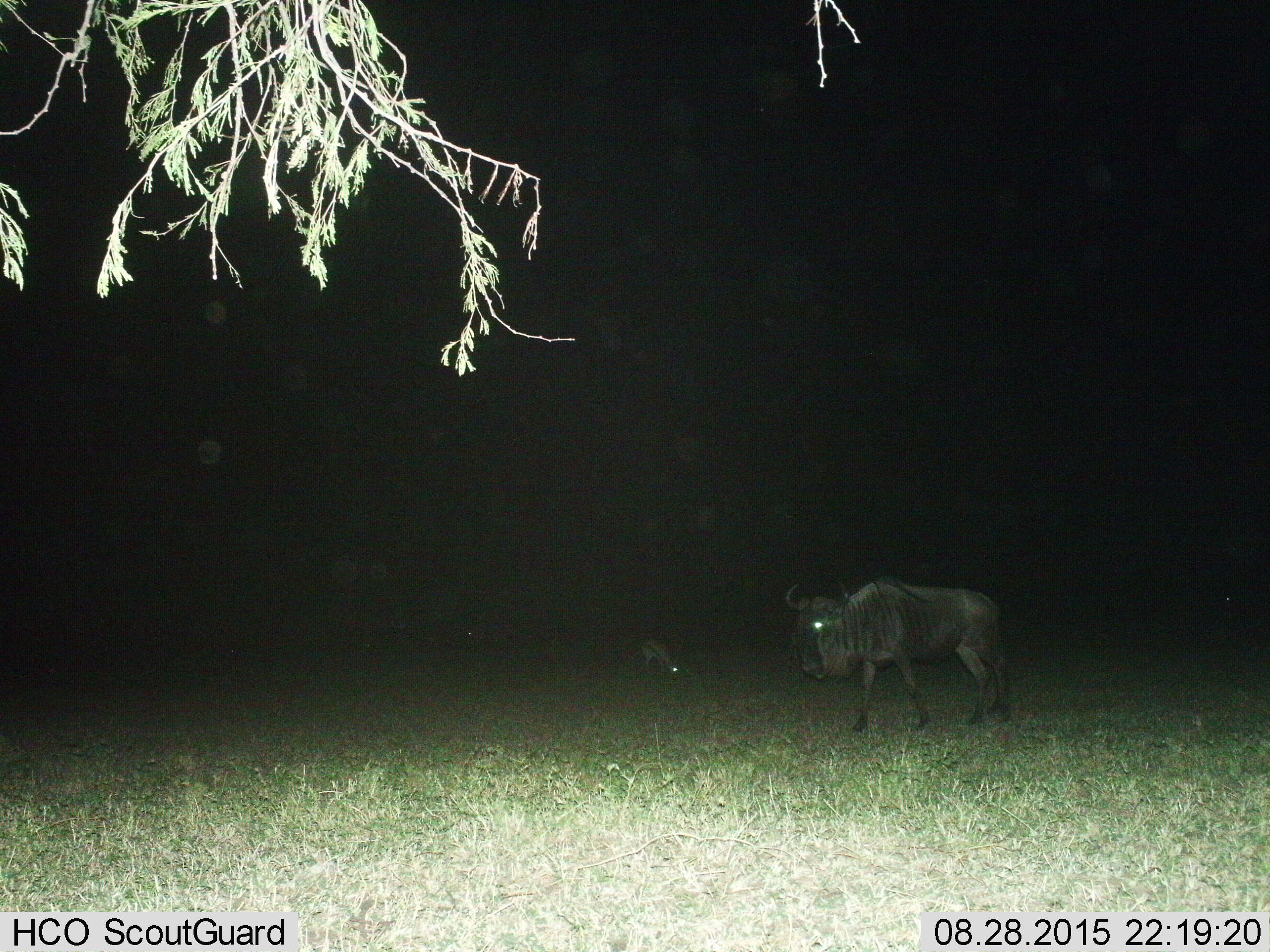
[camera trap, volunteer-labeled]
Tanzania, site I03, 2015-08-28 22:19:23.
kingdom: Animalia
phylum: Chordata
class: Mammalia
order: Artiodactyla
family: Bovidae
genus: Eudorcas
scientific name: Eudorcas thomsonii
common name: thomson's gazelle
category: gazellethomsons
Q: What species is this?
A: Gazellethomsons (thomson's gazelle) (Eudorcas thomsonii).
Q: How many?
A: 1.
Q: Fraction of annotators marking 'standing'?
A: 0%.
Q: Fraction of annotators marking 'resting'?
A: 0%.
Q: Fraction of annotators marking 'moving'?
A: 0%.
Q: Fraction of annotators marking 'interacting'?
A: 0%.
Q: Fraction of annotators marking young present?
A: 0%.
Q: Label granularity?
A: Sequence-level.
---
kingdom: Animalia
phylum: Chordata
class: Mammalia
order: Artiodactyla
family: Bovidae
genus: Connochaetes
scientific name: Connochaetes taurinus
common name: blue wildebeest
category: wildebeest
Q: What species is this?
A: Wildebeest (blue wildebeest) (Connochaetes taurinus).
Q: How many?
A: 1.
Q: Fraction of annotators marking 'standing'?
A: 22%.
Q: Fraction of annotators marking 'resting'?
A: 0%.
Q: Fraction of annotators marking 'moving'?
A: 78%.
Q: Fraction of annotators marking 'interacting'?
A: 0%.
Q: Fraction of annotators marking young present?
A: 0%.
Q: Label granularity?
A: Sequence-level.